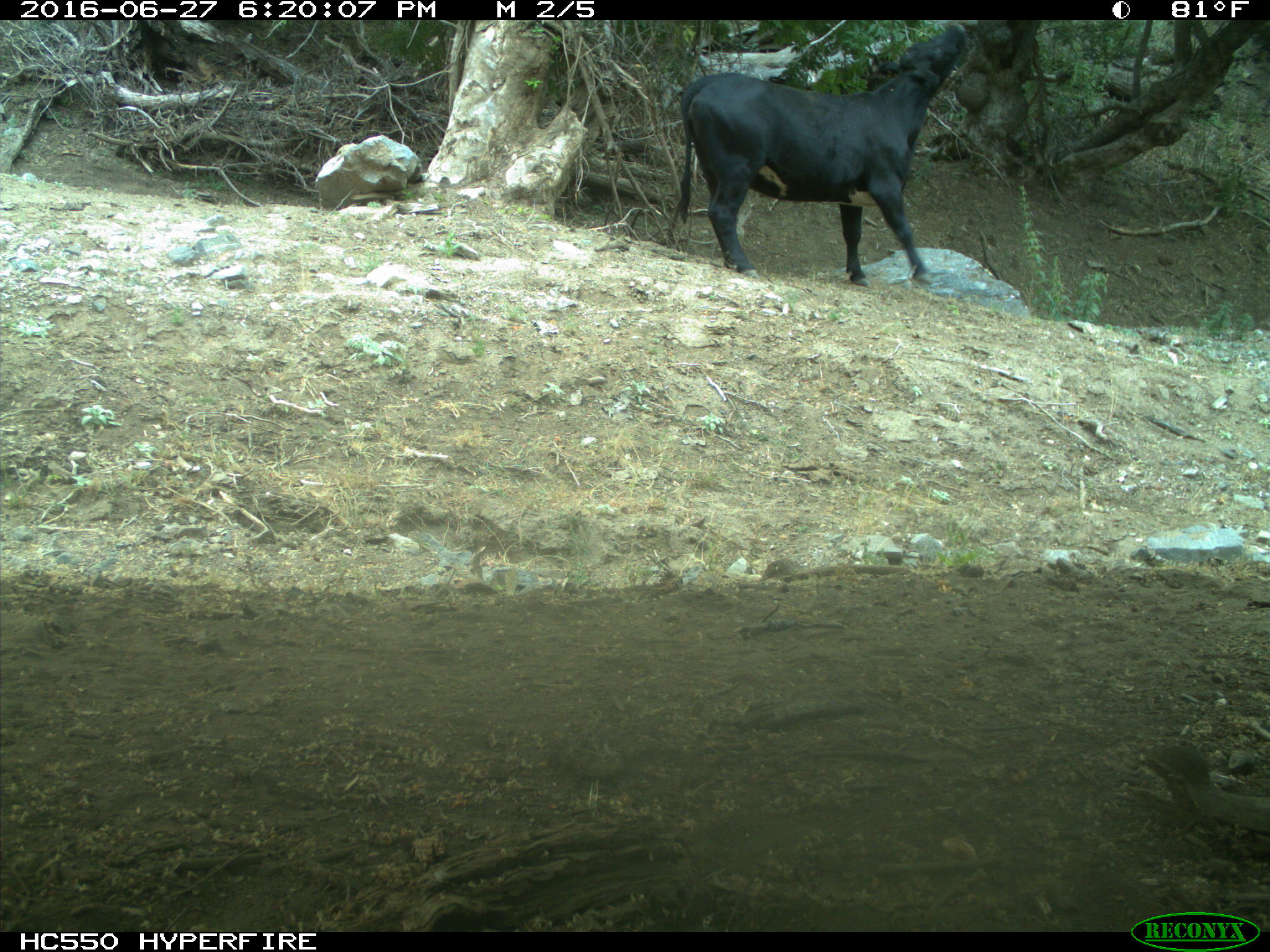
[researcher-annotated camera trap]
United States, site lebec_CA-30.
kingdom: Animalia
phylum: Chordata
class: Mammalia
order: Artiodactyla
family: Bovidae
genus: Bos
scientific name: Bos taurus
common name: domestic cow